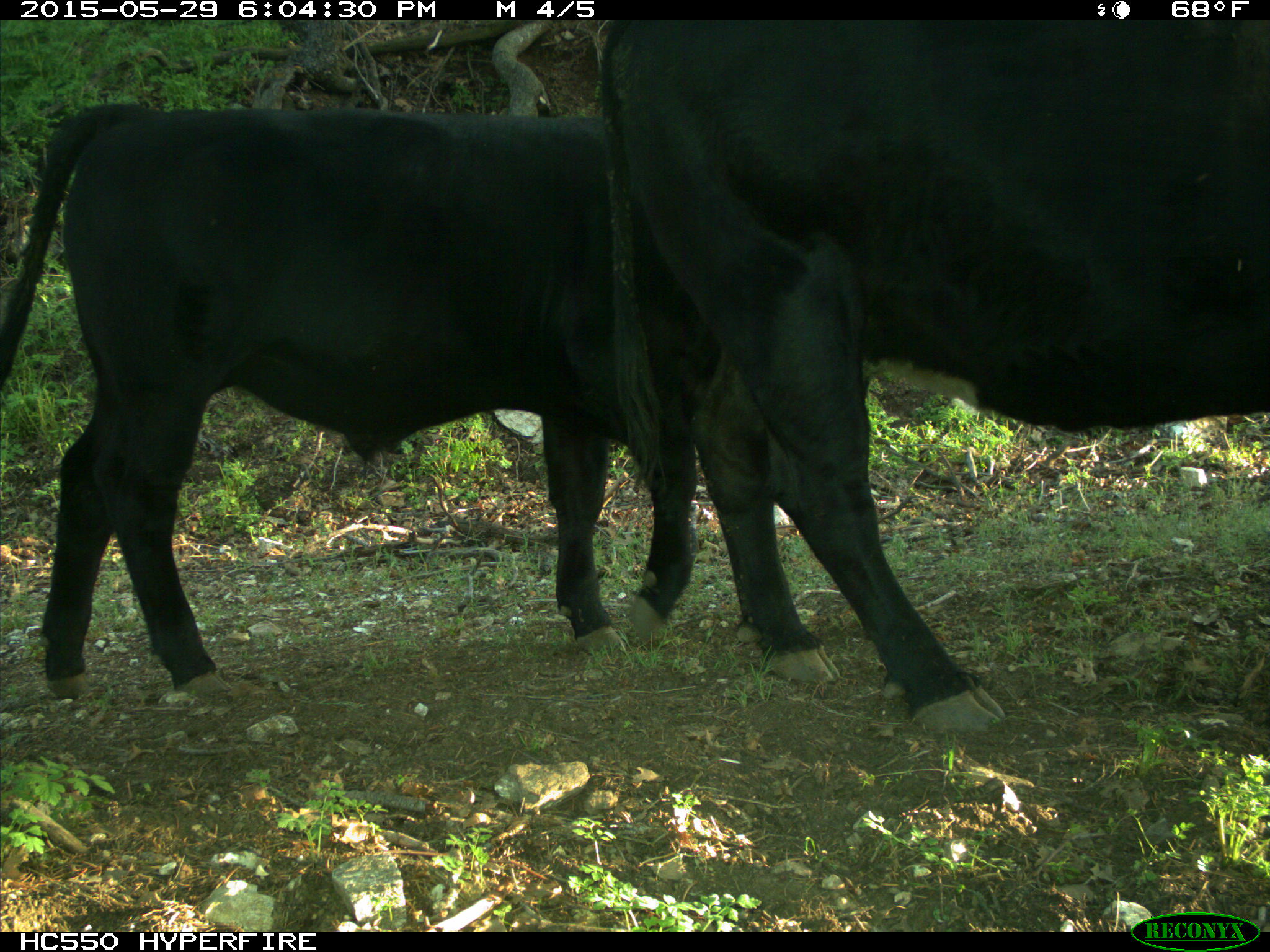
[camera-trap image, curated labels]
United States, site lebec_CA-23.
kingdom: Animalia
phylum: Chordata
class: Mammalia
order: Artiodactyla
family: Bovidae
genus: Bos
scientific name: Bos taurus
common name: domestic cow